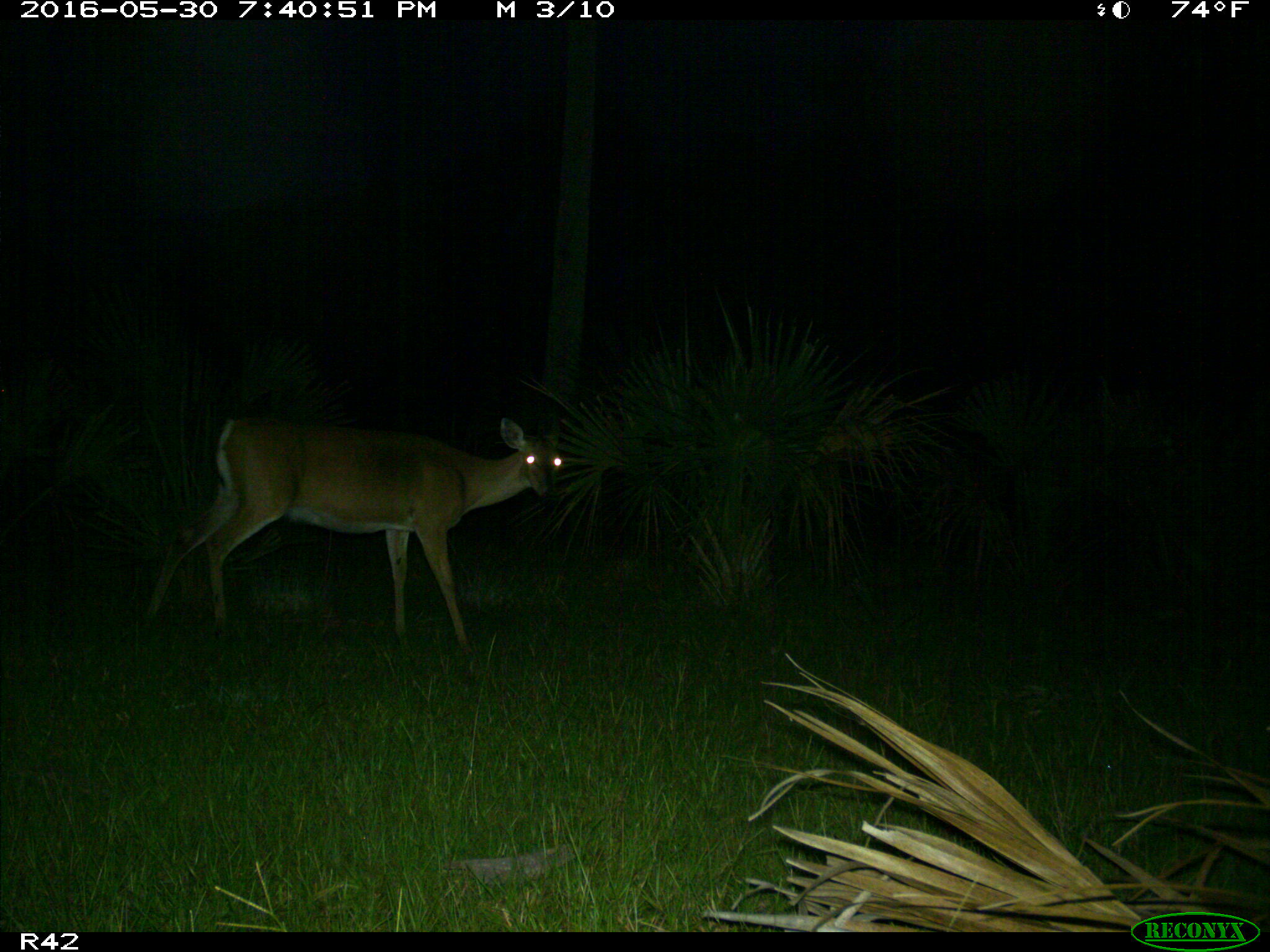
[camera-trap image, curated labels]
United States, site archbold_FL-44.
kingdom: Animalia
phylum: Chordata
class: Mammalia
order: Artiodactyla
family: Cervidae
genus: Odocoileus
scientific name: Odocoileus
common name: deer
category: unidentified deer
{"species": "unidentified deer (deer) (Odocoileus)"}